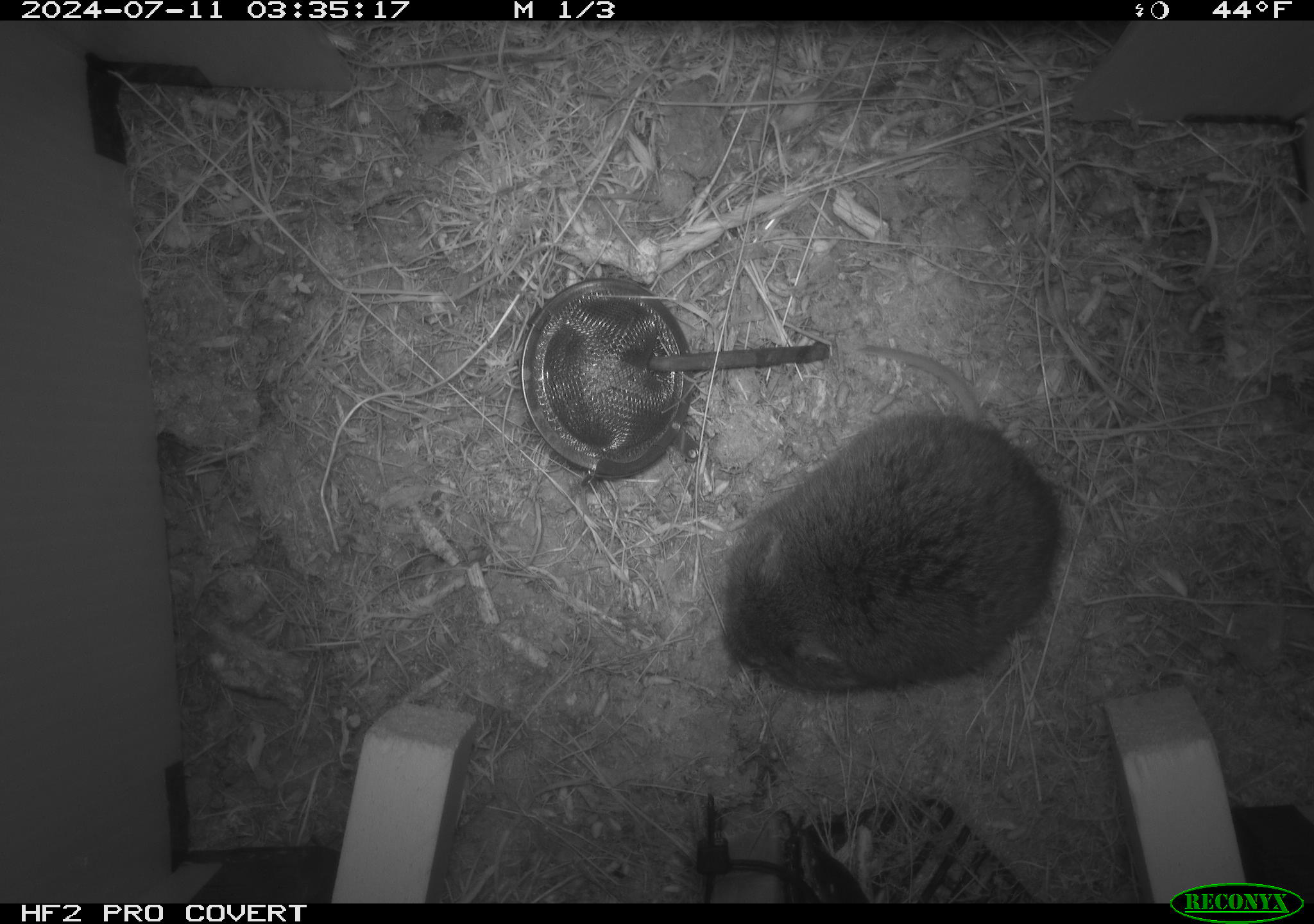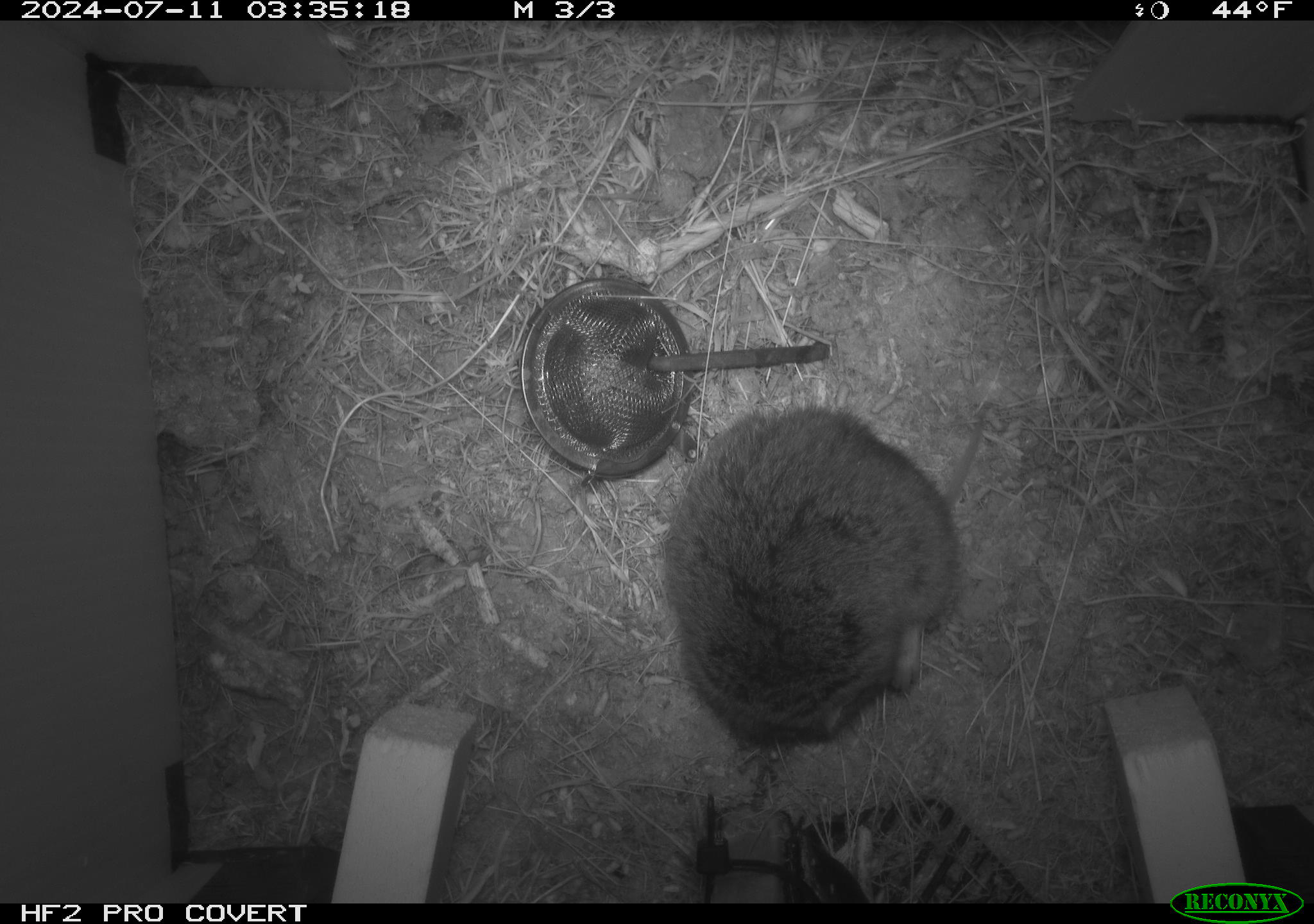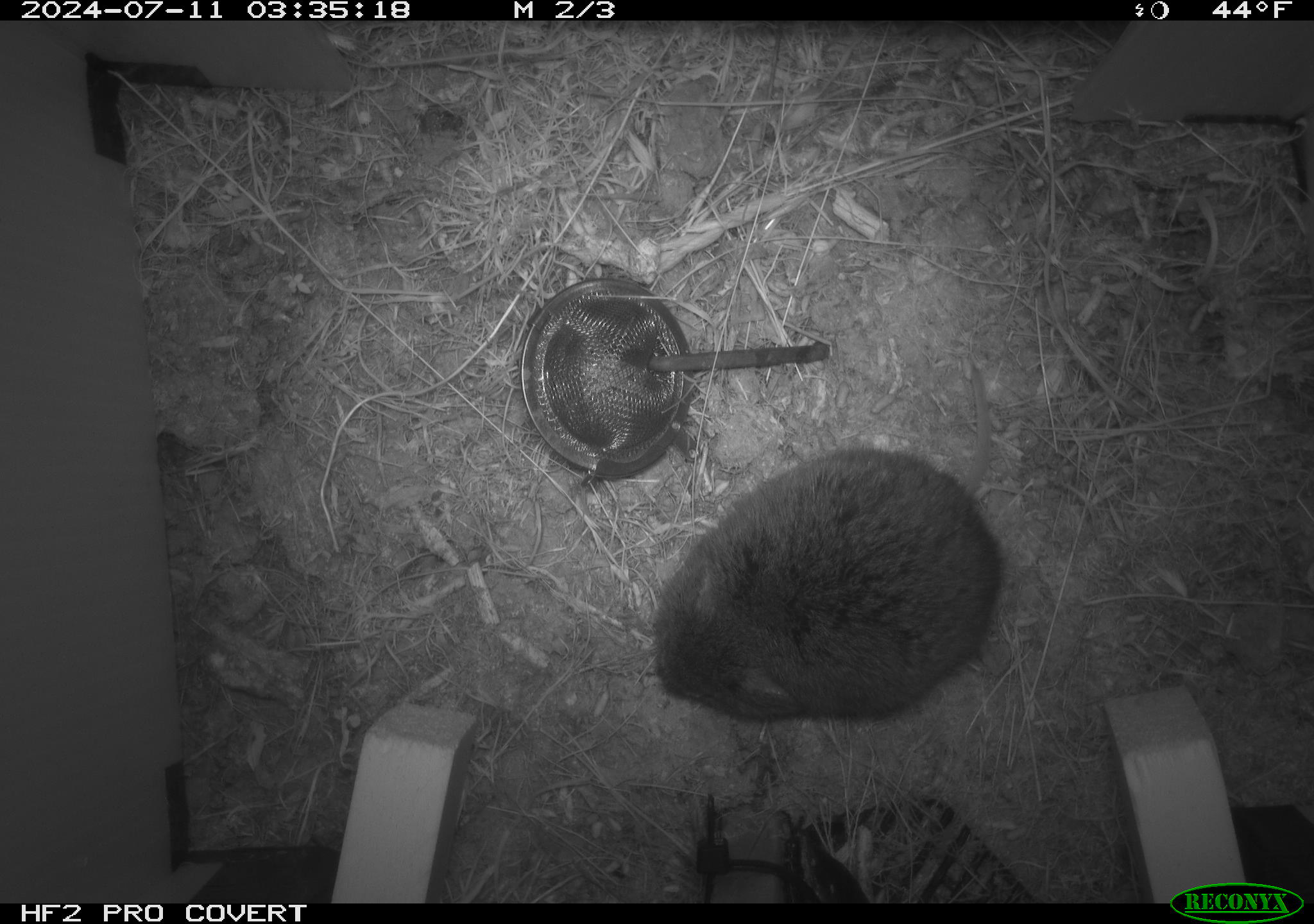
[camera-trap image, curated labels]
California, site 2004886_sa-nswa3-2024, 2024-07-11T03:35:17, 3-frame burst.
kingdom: Animalia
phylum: Chordata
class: Mammalia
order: Rodentia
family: Cricetidae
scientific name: Arvicolinae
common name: voles, lemmings, and muskrats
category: arvicolinae subfamily